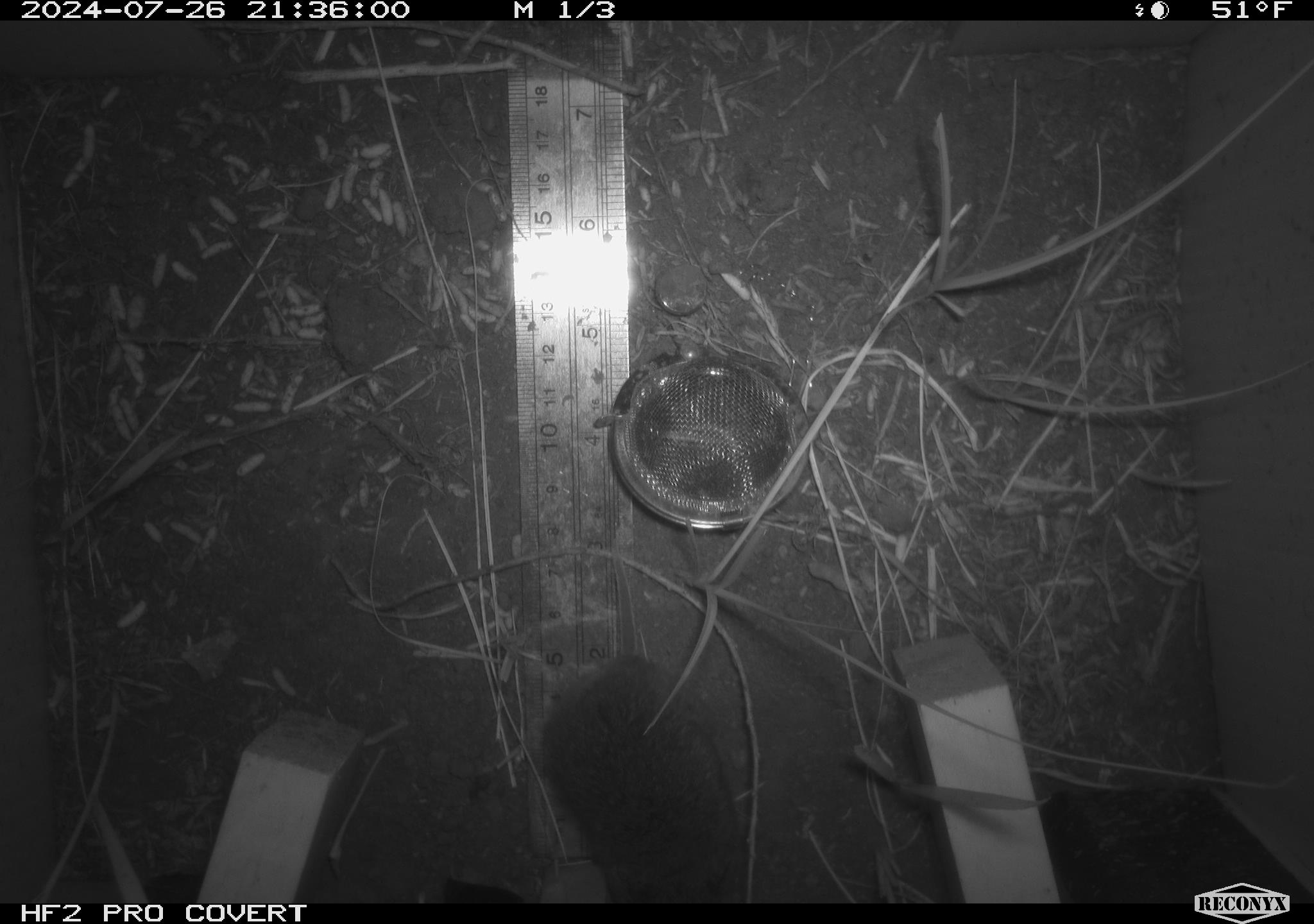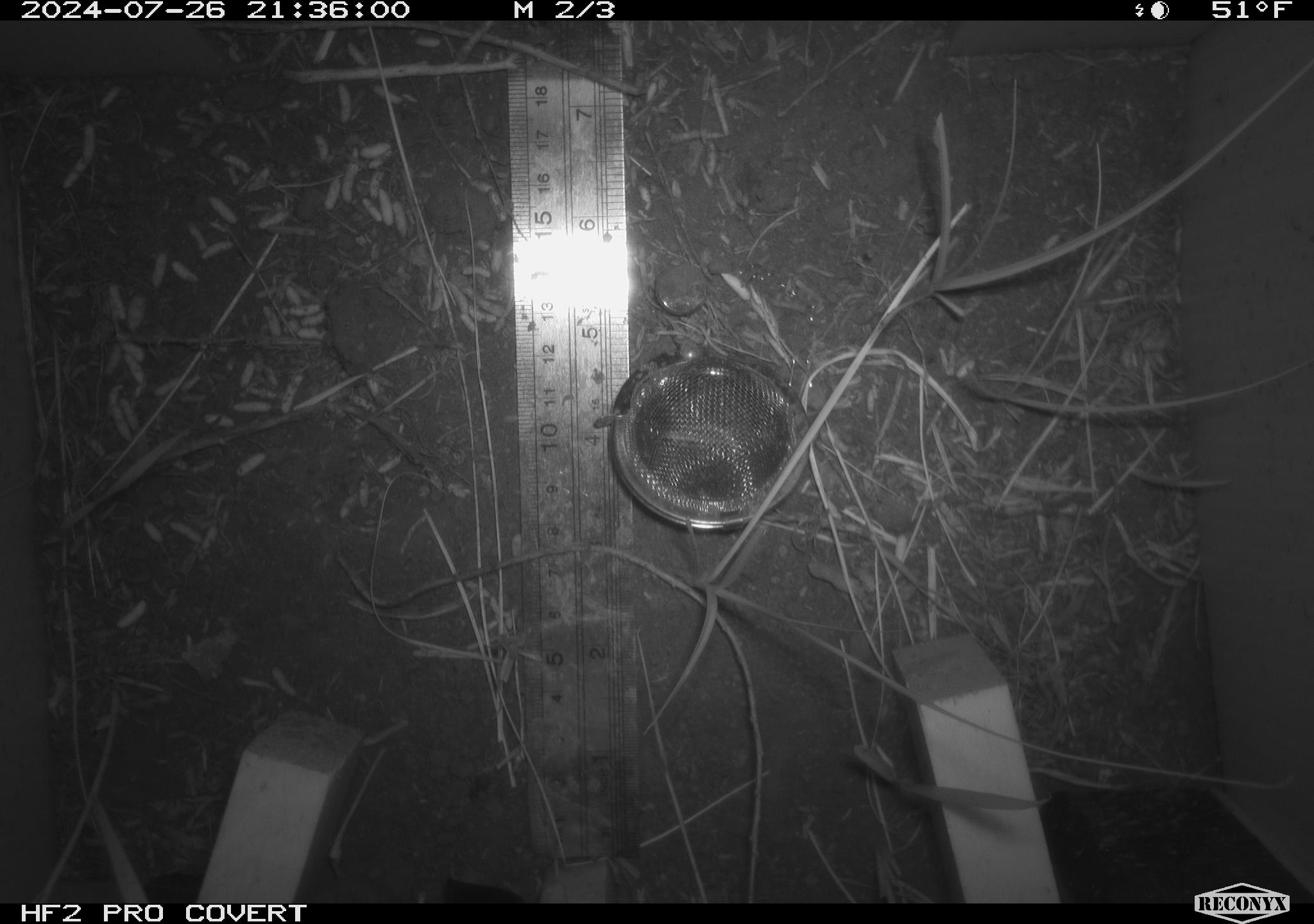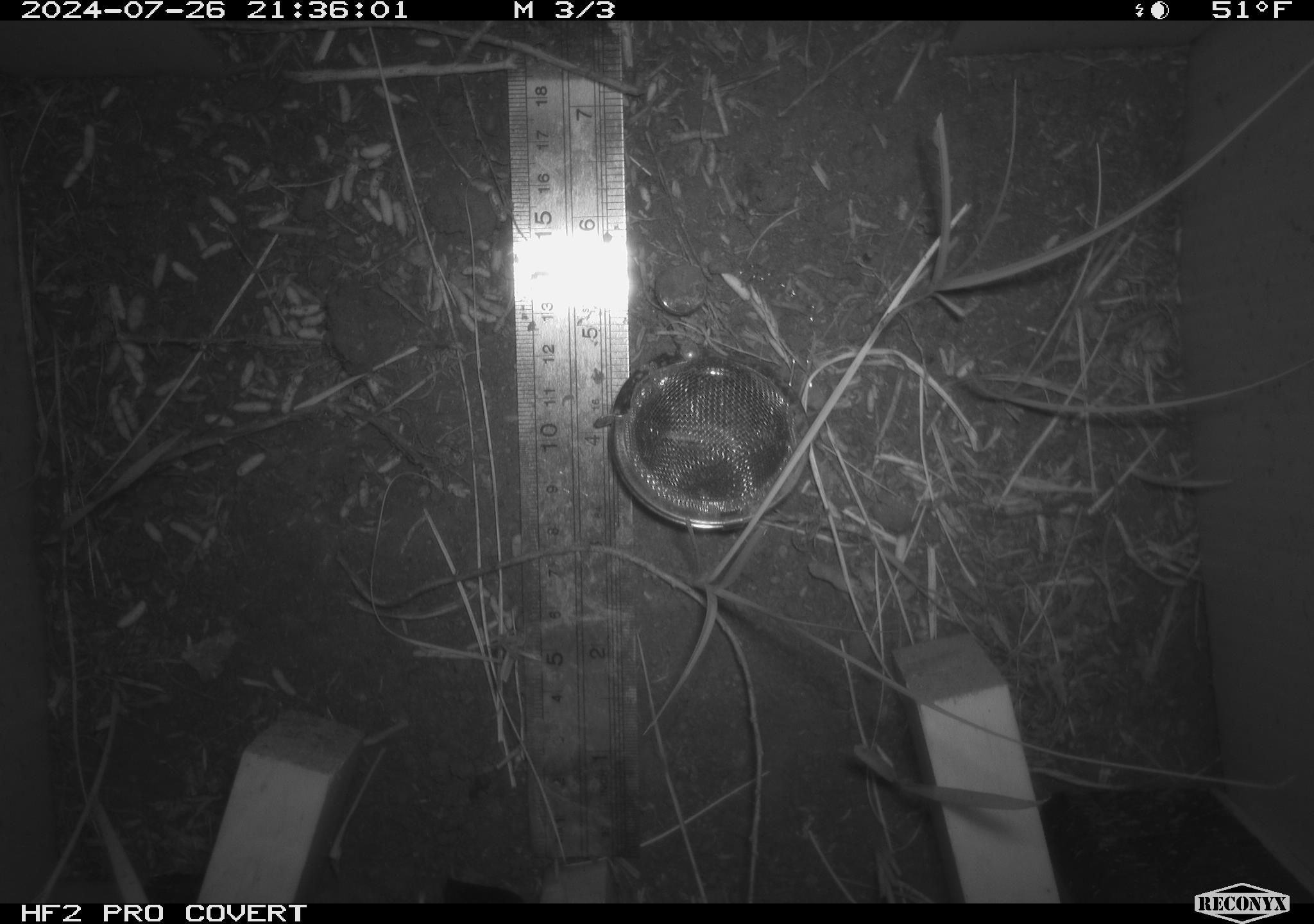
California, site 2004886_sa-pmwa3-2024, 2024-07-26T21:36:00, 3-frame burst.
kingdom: Animalia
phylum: Chordata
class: Mammalia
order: Rodentia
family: Cricetidae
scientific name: Arvicolinae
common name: voles, lemmings, and muskrats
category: arvicolinae subfamily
Arvicolinae subfamily (voles, lemmings, and muskrats) (Arvicolinae).